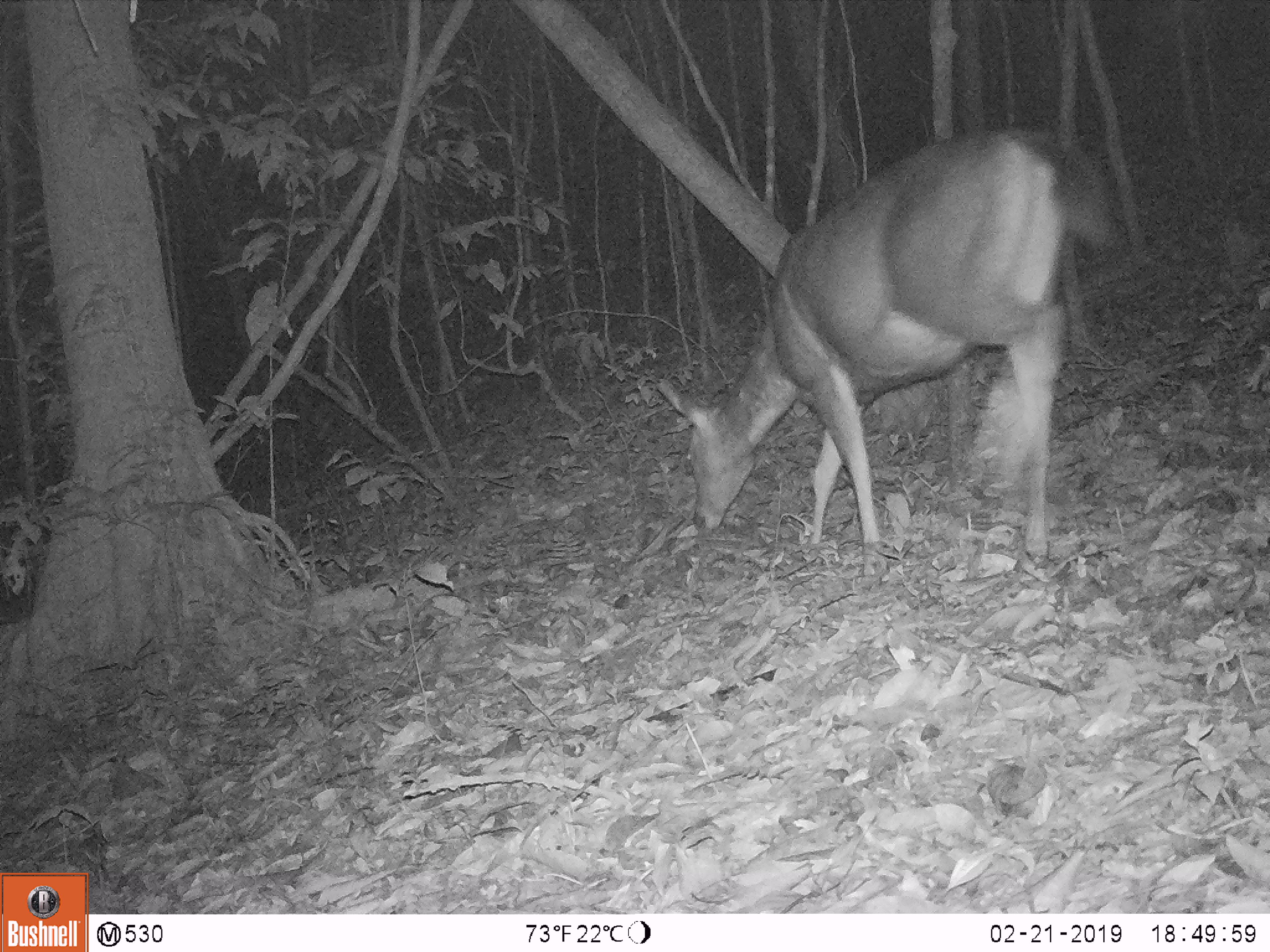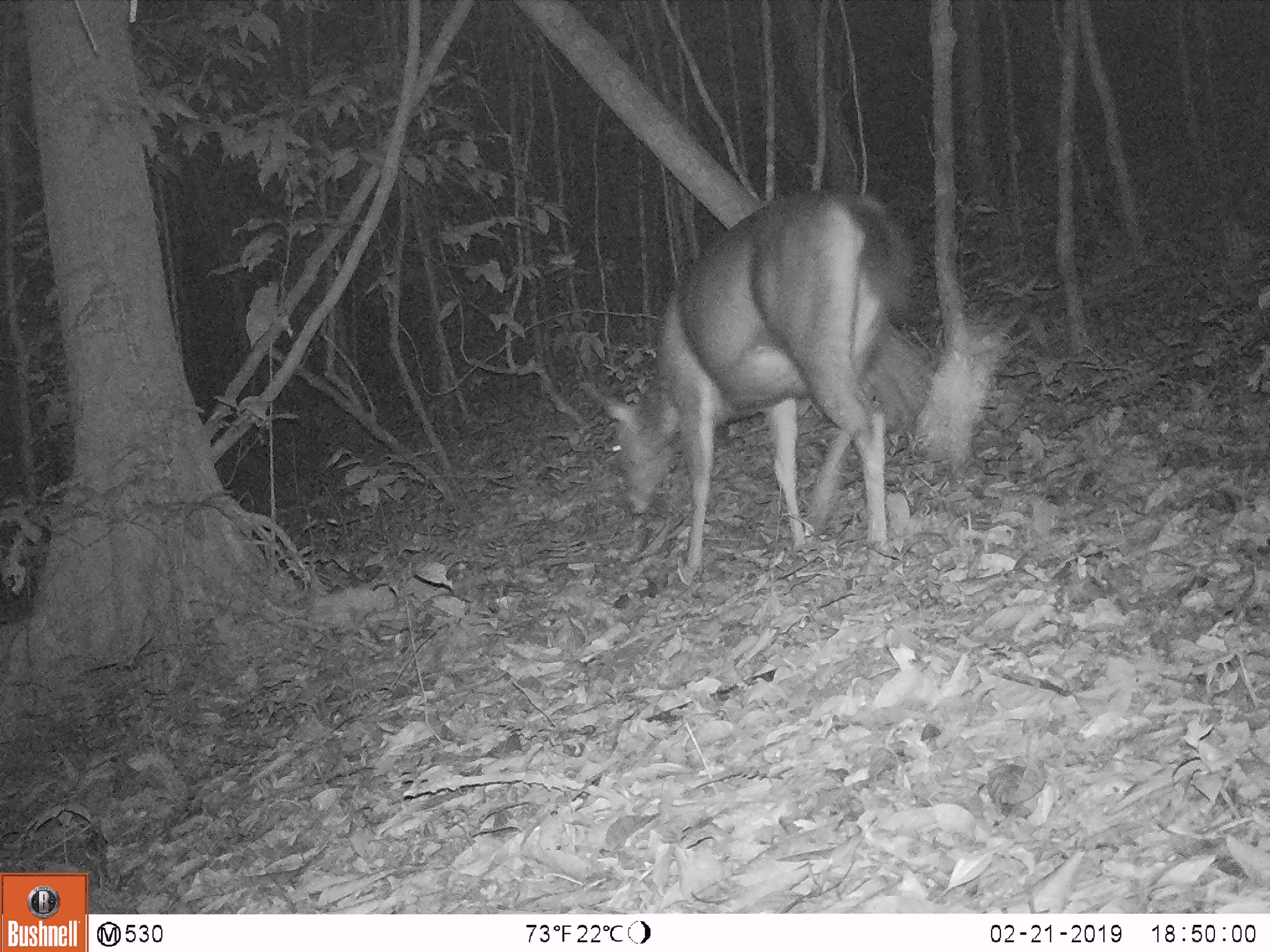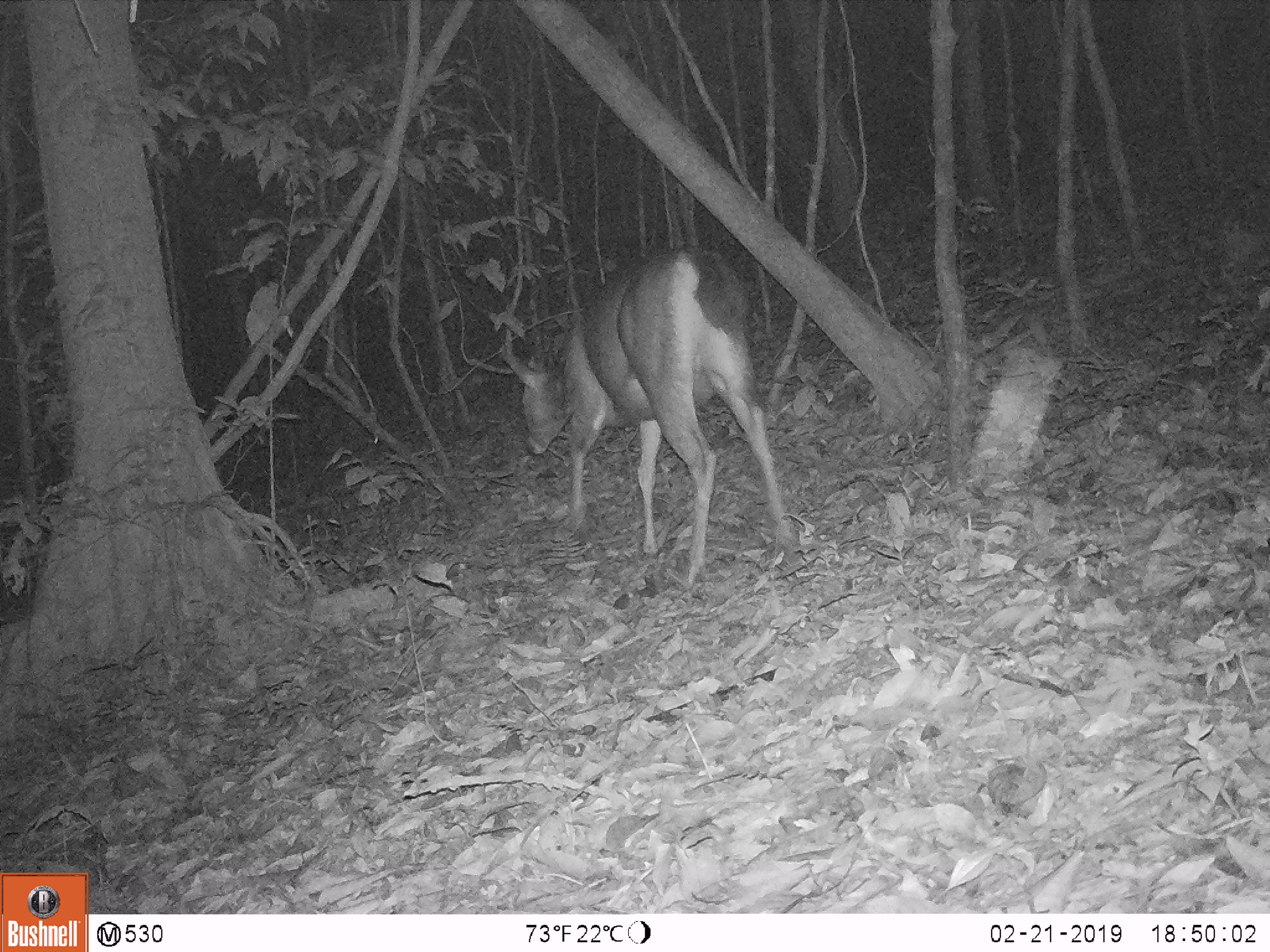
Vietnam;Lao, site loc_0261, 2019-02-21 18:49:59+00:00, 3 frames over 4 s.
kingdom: Animalia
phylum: Chordata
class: Mammalia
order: Artiodactyla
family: Cervidae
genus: Rusa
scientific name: Rusa unicolor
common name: sambar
Sambar (Rusa unicolor). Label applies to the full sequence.